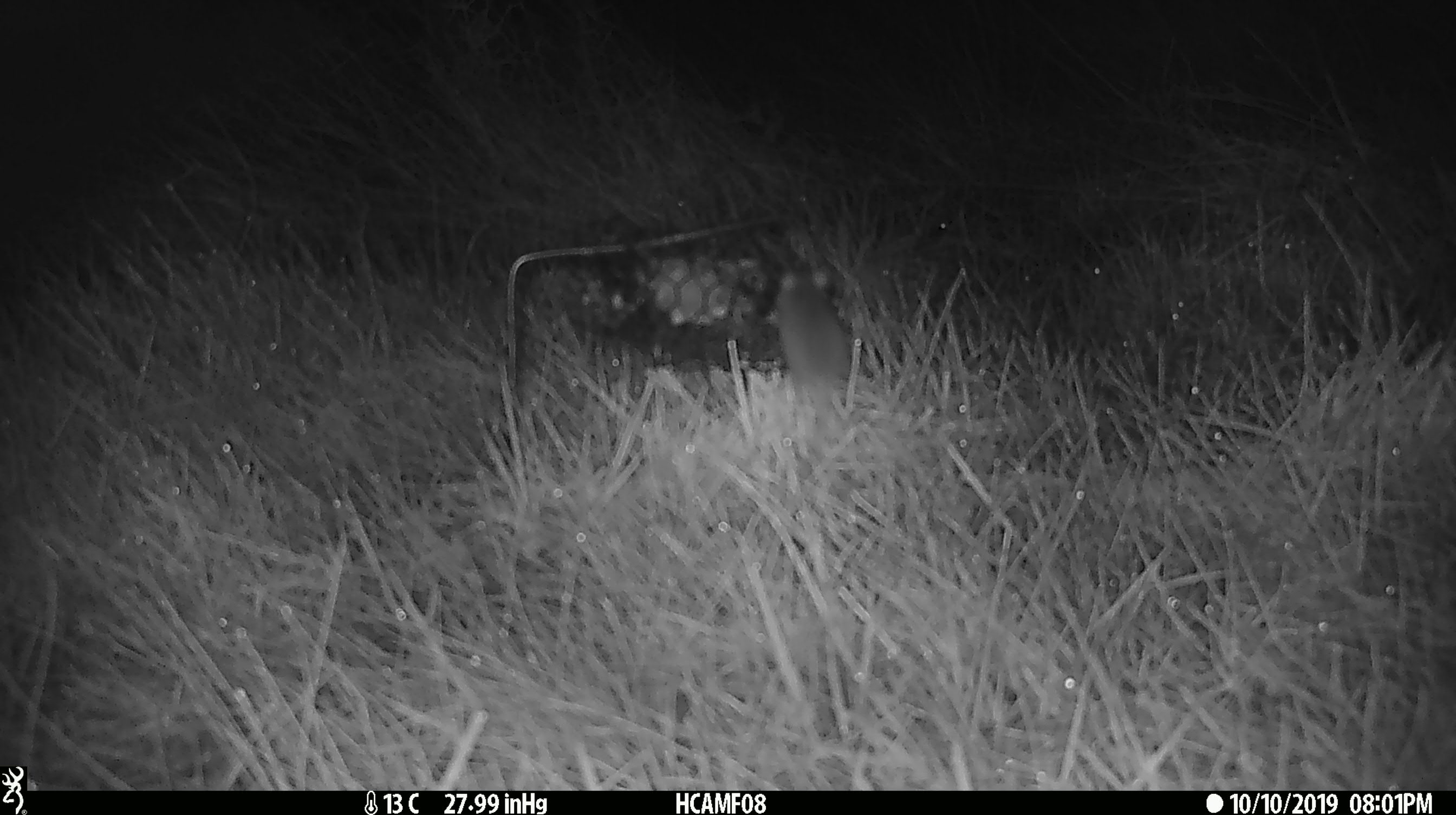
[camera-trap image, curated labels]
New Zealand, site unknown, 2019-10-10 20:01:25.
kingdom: Animalia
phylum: Chordata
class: Mammalia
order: Rodentia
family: Muridae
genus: Mus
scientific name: Mus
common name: mouse